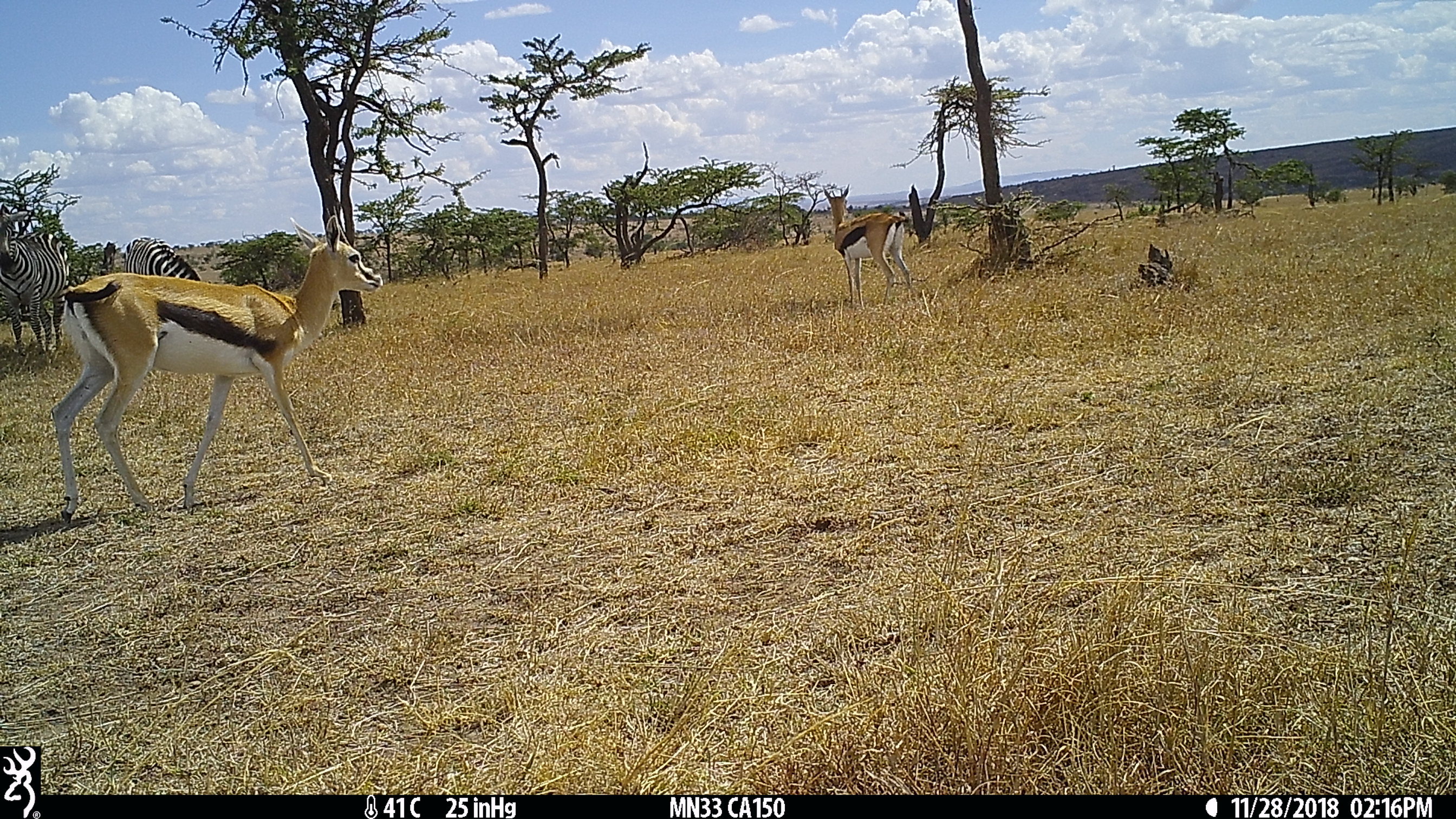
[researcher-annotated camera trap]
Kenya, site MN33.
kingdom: Animalia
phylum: Chordata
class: Mammalia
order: Artiodactyla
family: Bovidae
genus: Eudorcas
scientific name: Eudorcas thomsonii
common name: thomon's gazelle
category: gazelle thomsons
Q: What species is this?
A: Gazelle thomsons (thomon's gazelle) (Eudorcas thomsonii).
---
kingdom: Animalia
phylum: Chordata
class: Mammalia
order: Perissodactyla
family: Equidae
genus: Equus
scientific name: Equus quagga burchellii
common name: burchell's zebra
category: zebra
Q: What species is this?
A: Zebra (burchell's zebra) (Equus quagga burchellii).